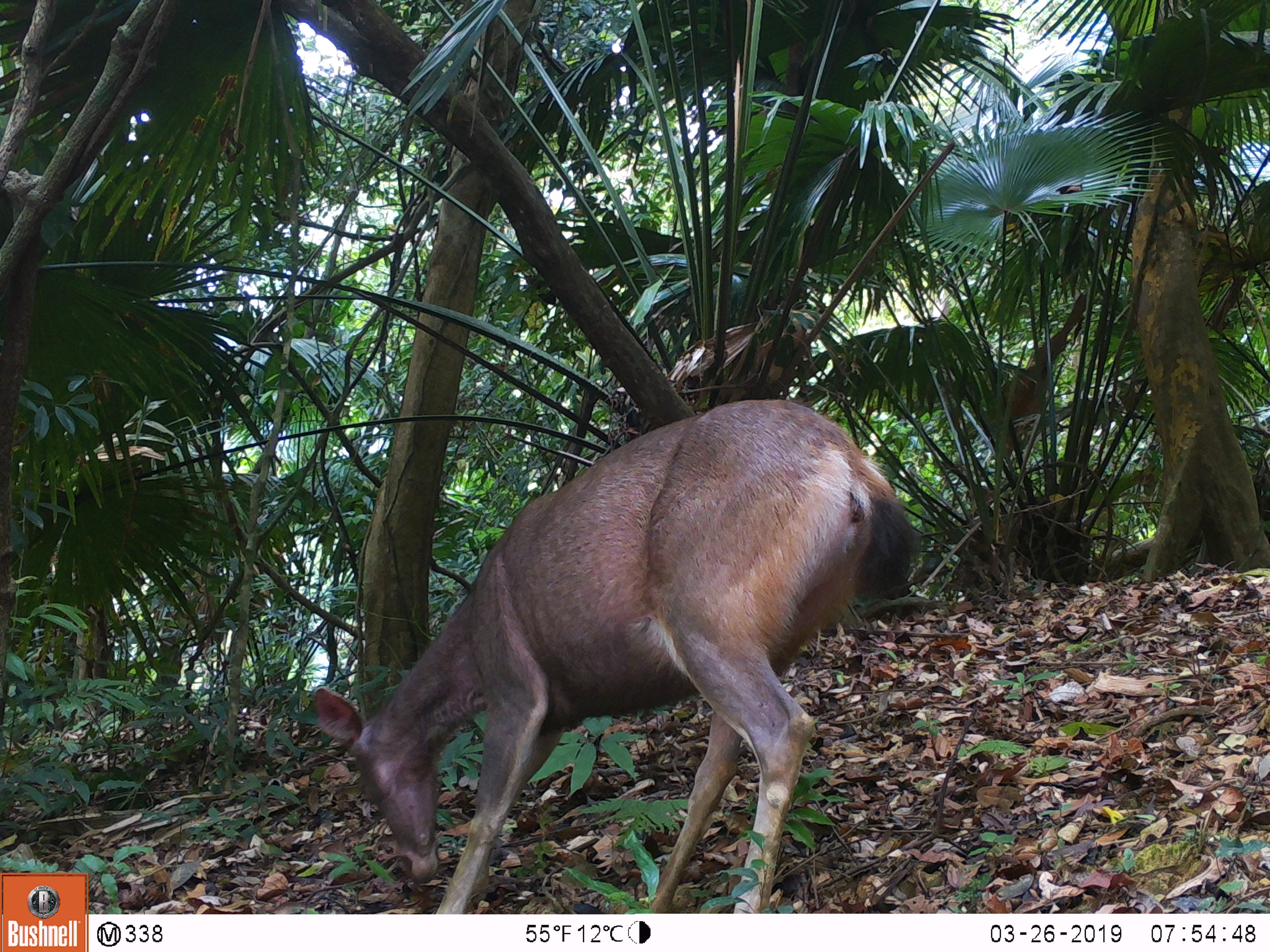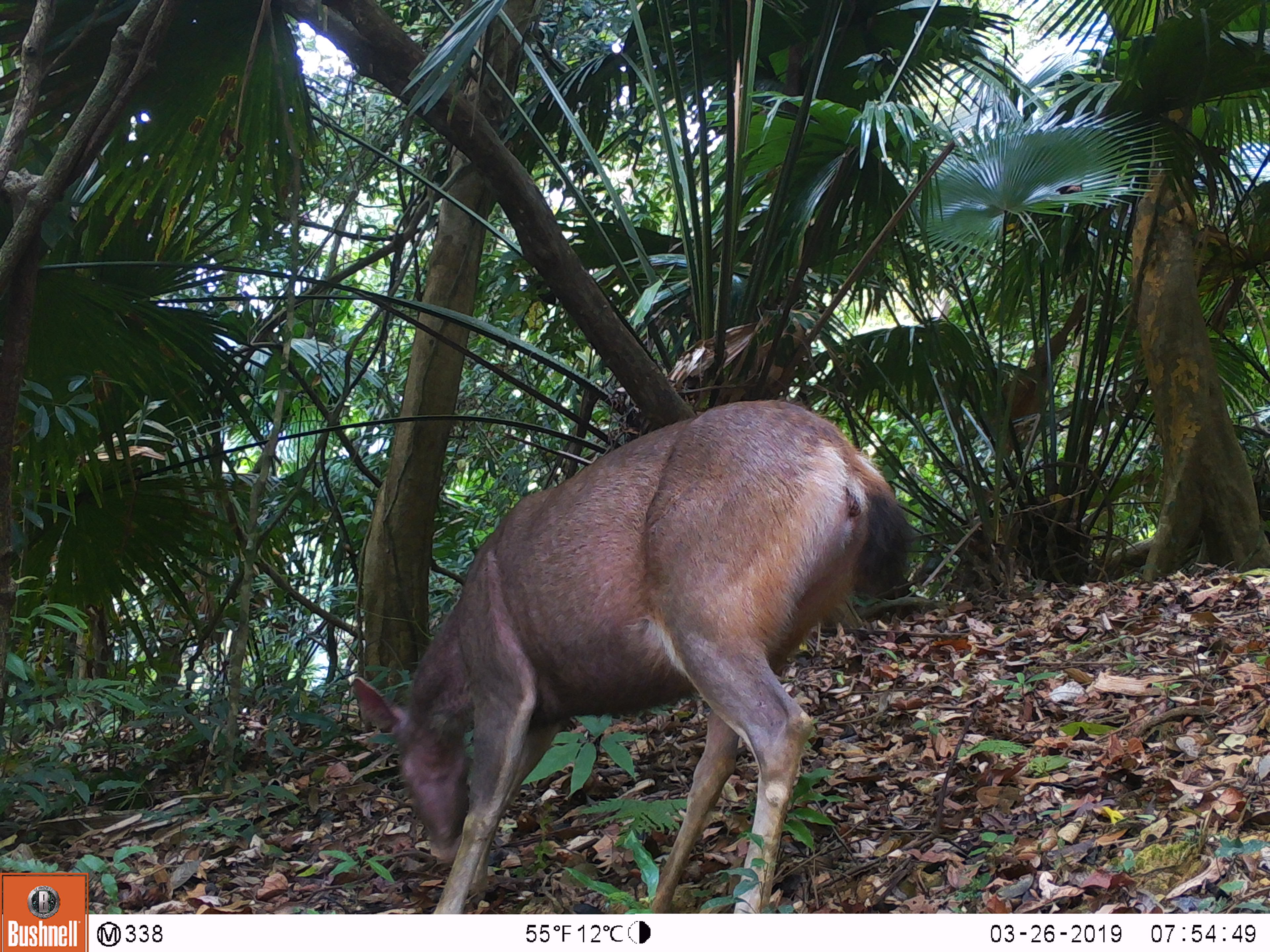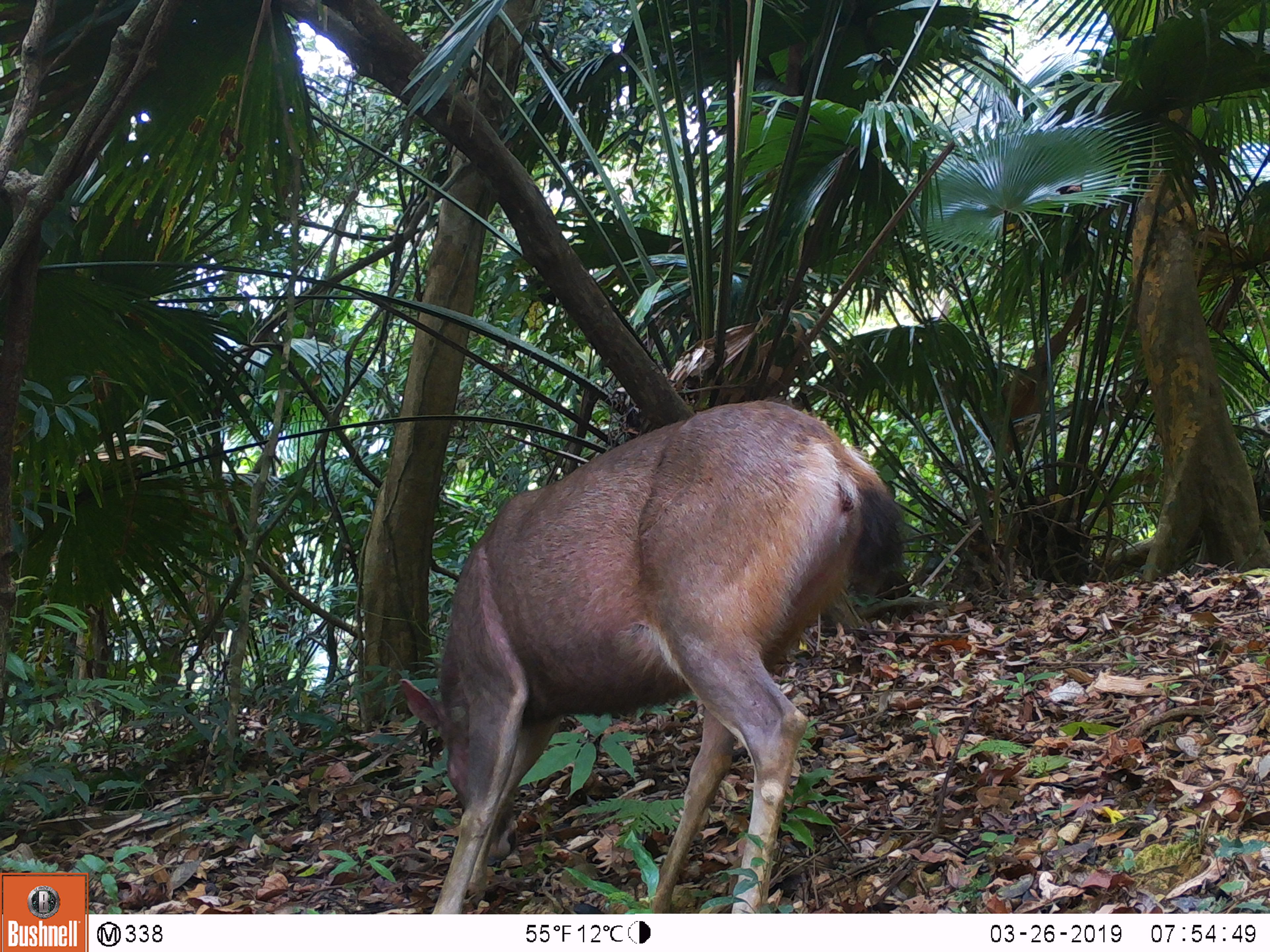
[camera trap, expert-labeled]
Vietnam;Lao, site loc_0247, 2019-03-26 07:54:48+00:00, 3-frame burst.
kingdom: Animalia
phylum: Chordata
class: Mammalia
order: Artiodactyla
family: Cervidae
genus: Rusa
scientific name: Rusa unicolor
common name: sambar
Sambar (Rusa unicolor). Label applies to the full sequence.